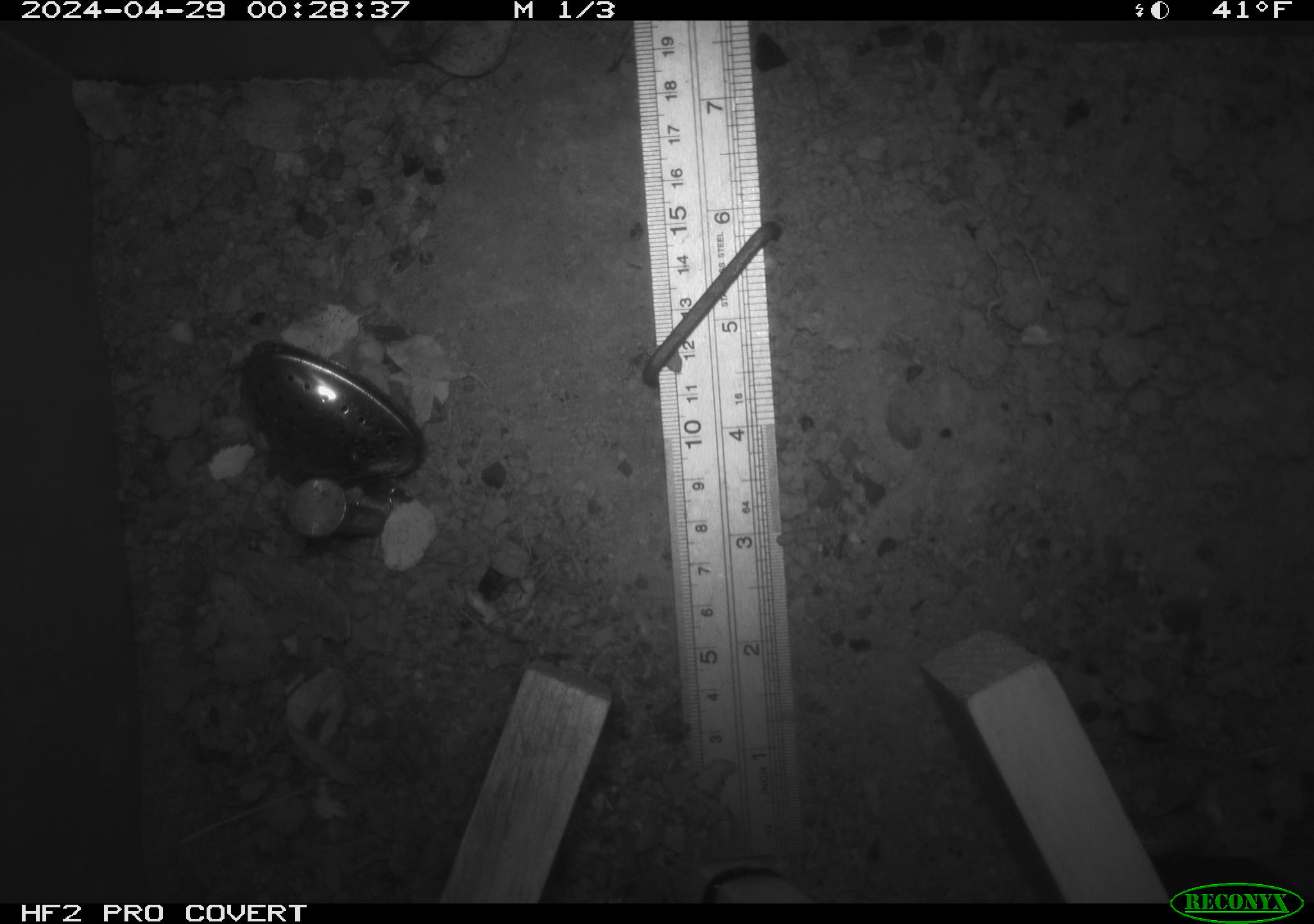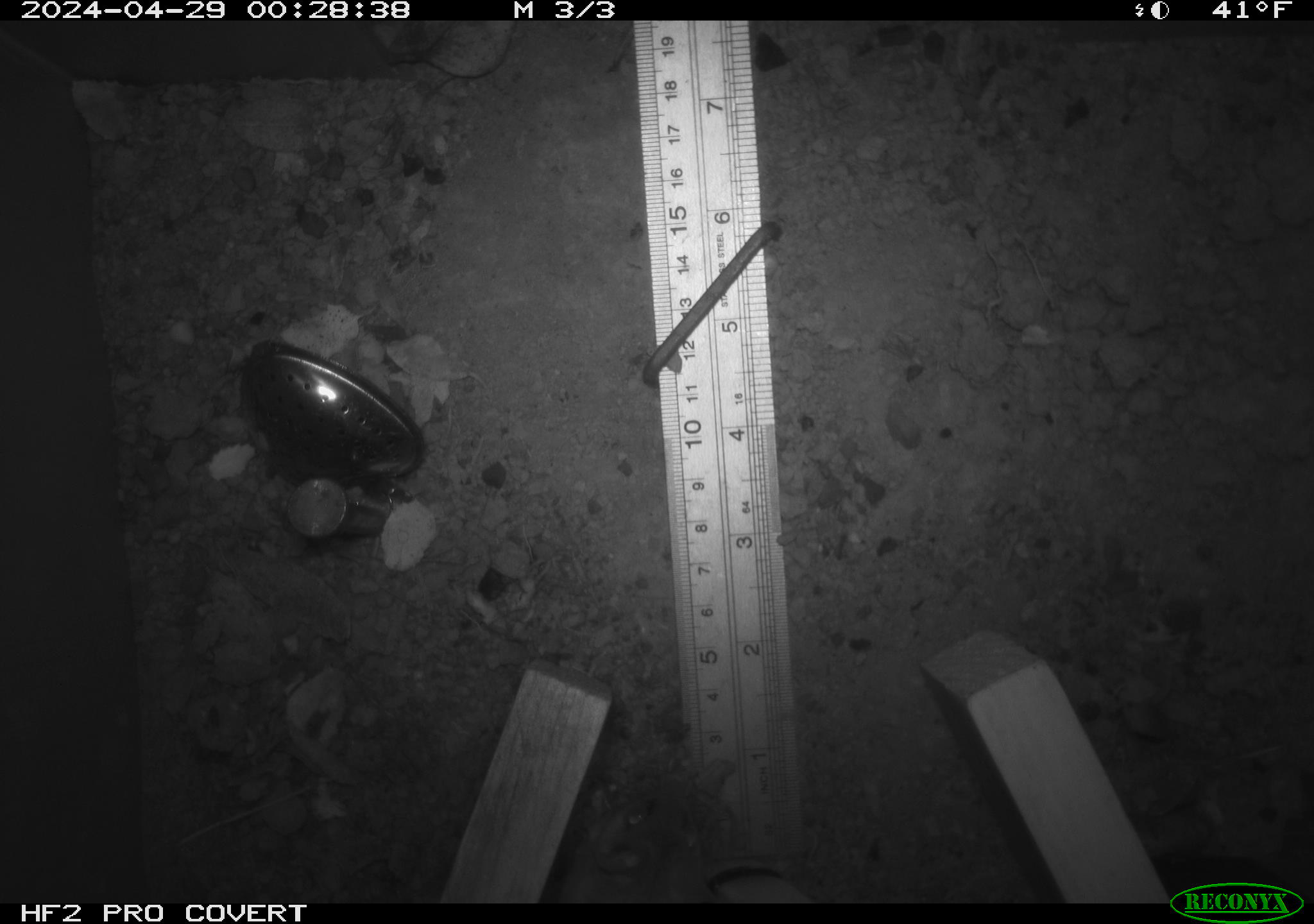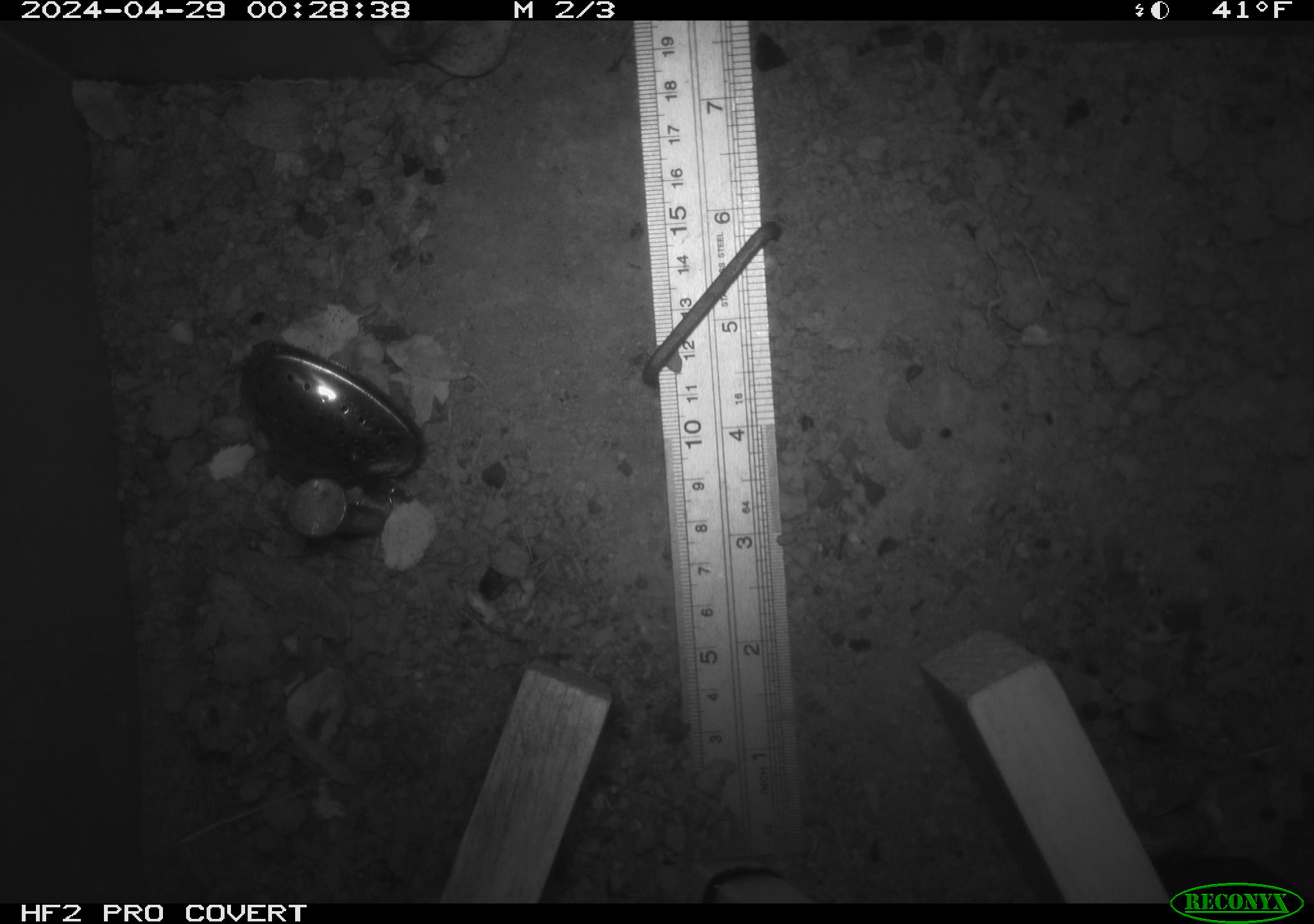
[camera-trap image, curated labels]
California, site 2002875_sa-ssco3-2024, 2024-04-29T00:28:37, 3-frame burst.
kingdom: Animalia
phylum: Chordata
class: Mammalia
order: Rodentia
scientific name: Rodentia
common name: rodent